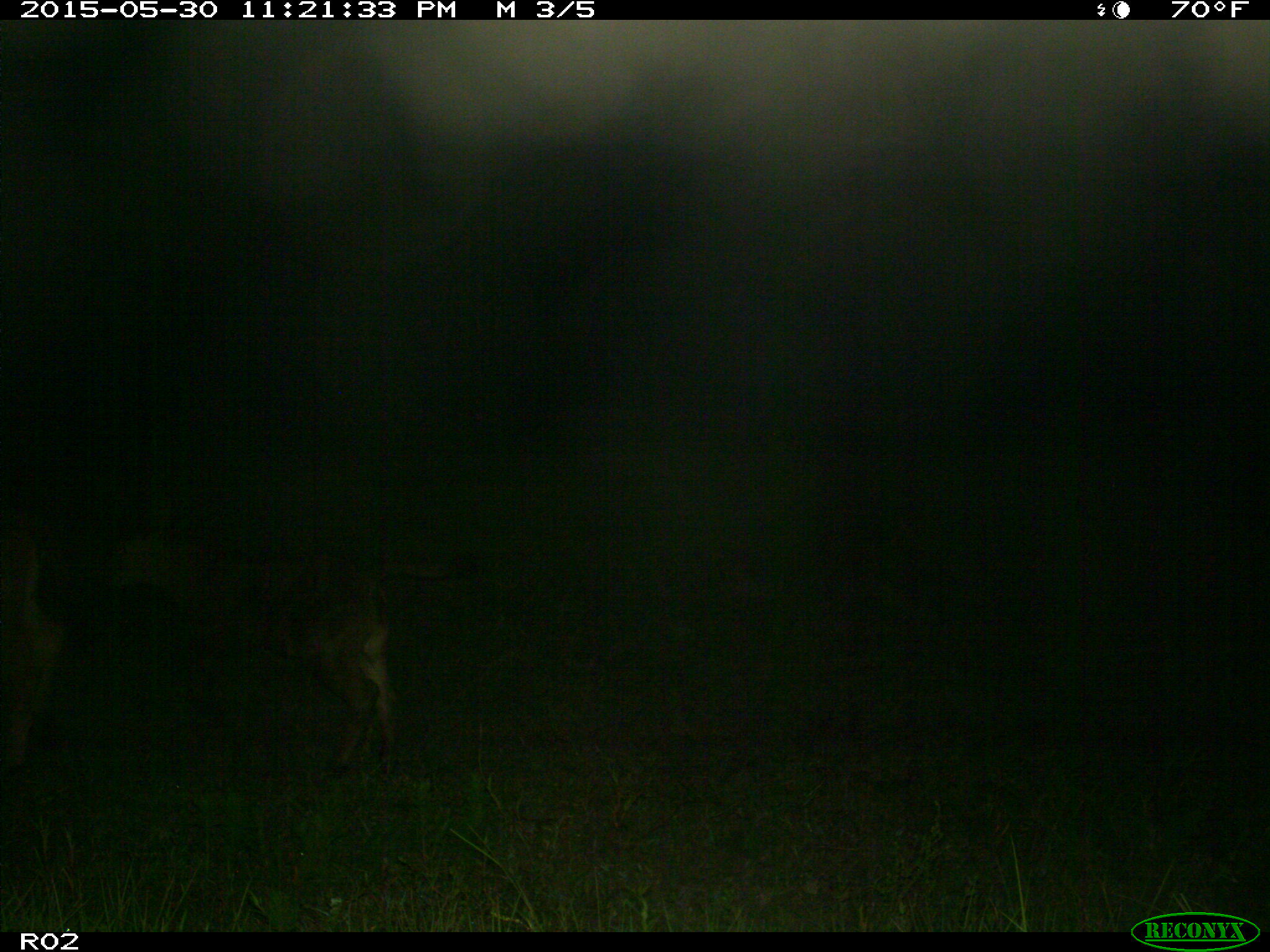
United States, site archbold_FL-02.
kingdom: Animalia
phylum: Chordata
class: Mammalia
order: Artiodactyla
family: Bovidae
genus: Bos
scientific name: Bos taurus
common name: domestic cow